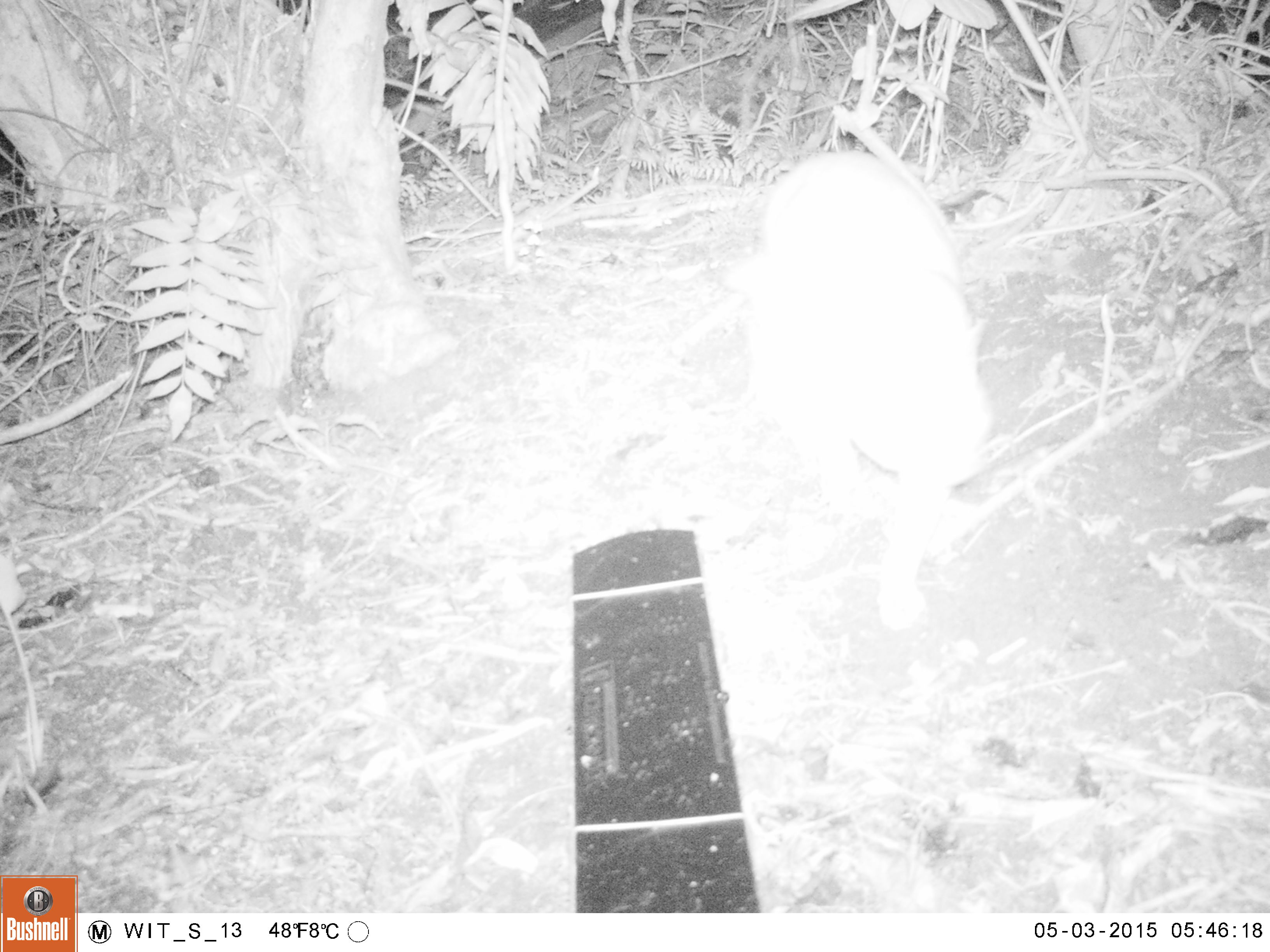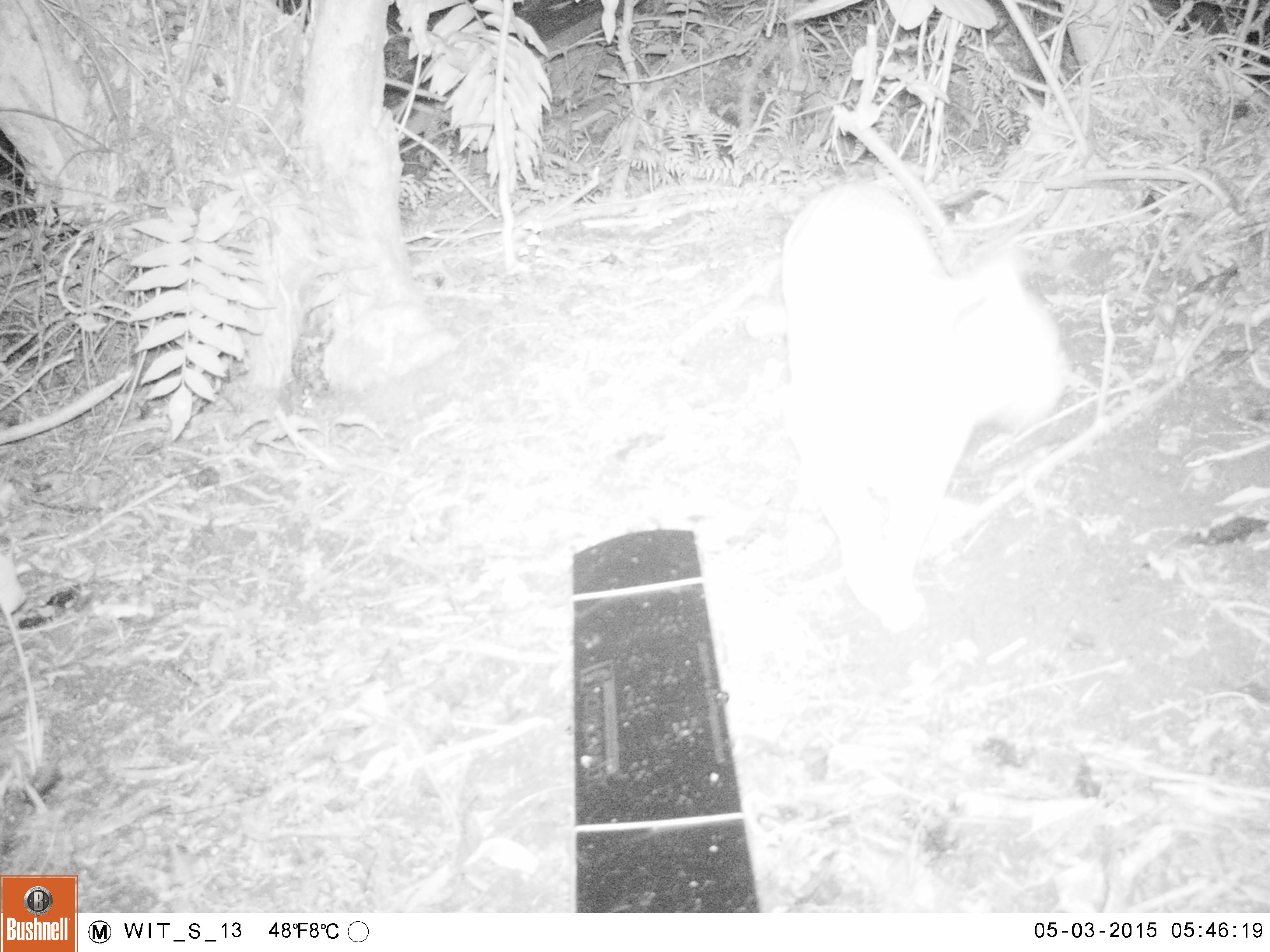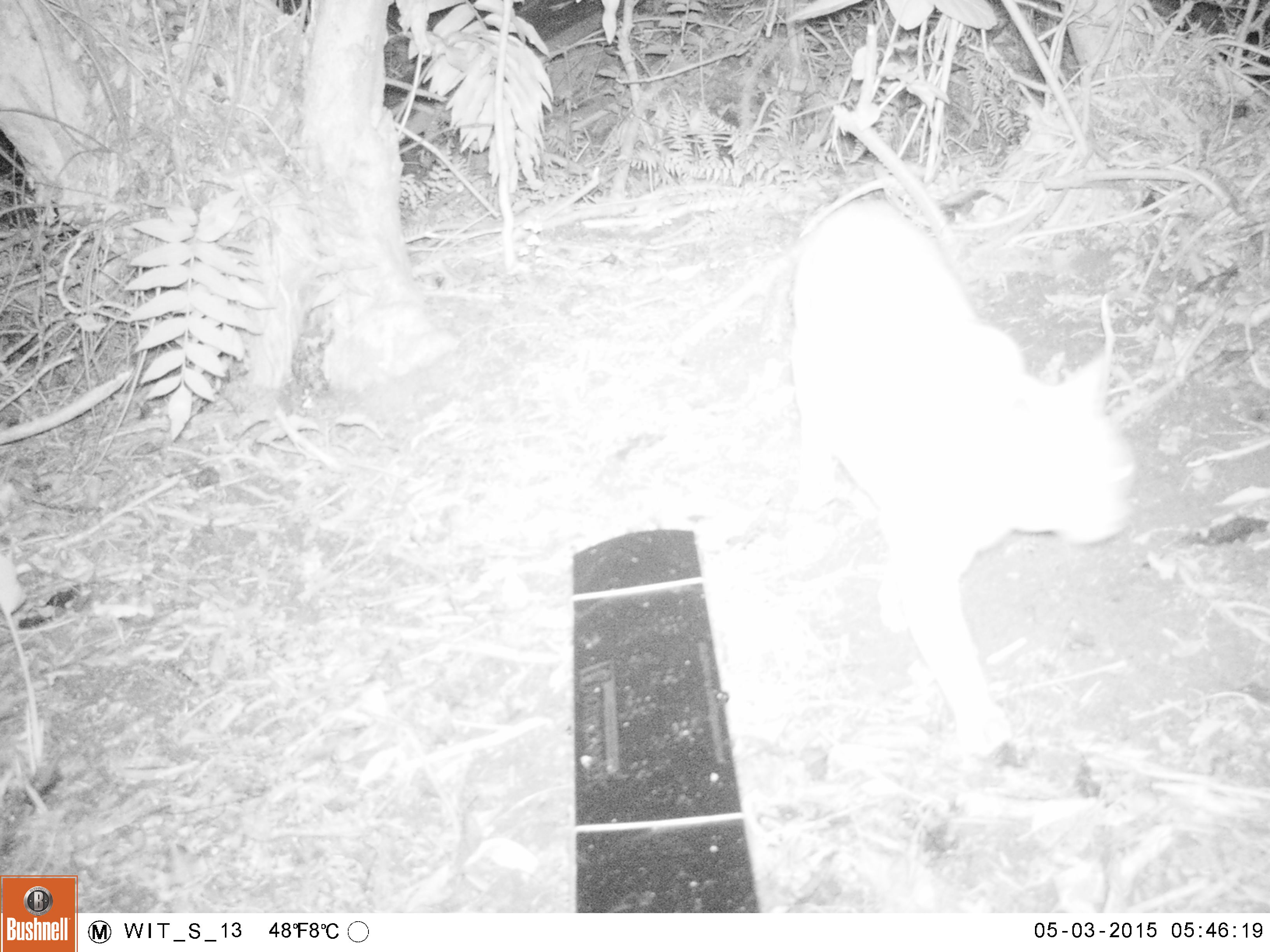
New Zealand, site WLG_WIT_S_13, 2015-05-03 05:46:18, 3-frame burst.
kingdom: Animalia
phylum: Chordata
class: Mammalia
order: Carnivora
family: Felidae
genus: Felis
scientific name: Felis catus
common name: domestic cat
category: cat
Cat (domestic cat) (Felis catus).